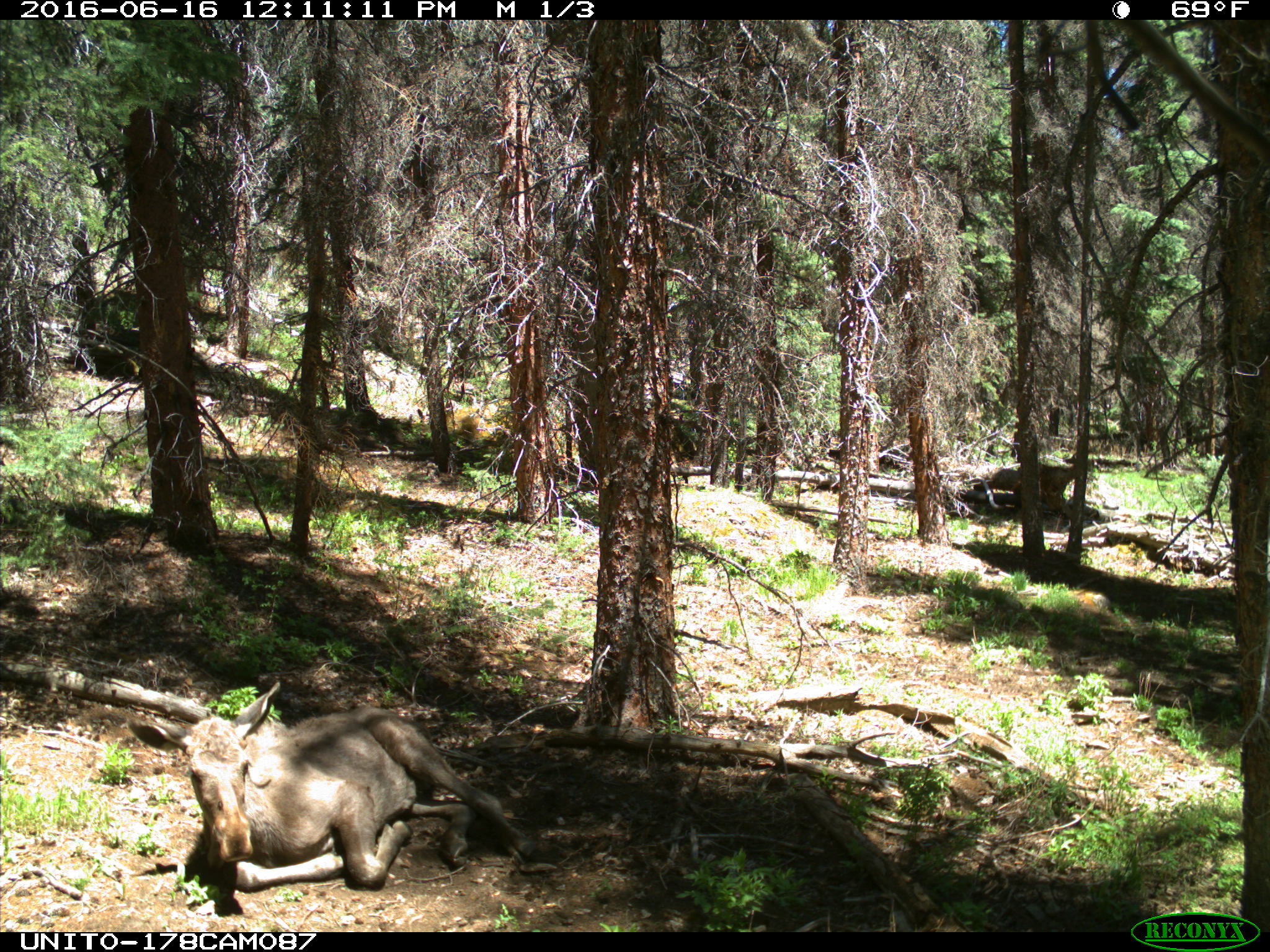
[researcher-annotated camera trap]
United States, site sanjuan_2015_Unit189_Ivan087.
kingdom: Animalia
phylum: Chordata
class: Mammalia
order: Artiodactyla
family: Cervidae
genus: Alces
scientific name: Alces alces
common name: moose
Alces alces (moose).